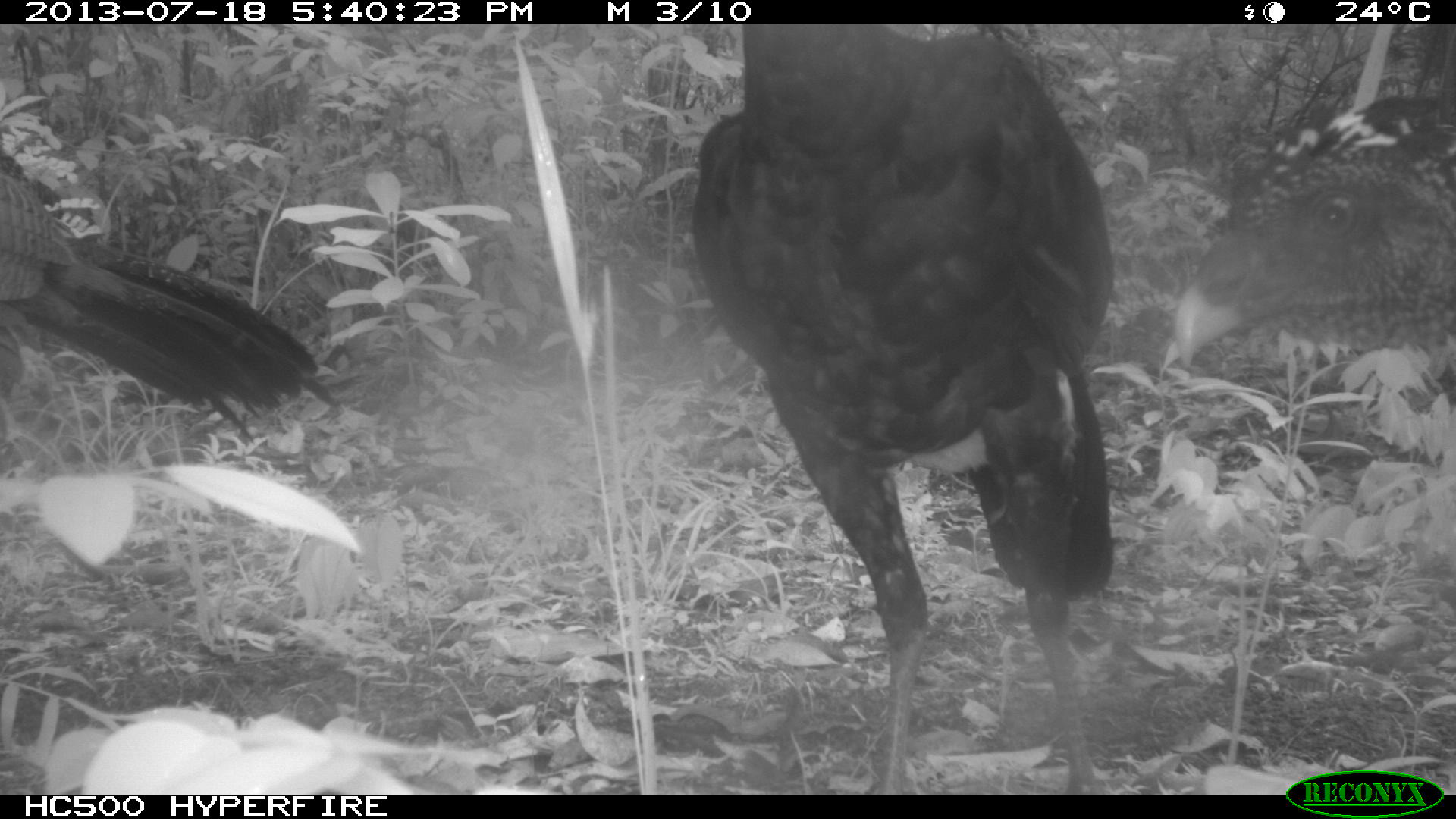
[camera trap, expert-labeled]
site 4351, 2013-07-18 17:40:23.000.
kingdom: Animalia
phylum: Chordata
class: Aves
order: Galliformes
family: Cracidae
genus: Crax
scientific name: Crax rubra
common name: great curassow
Crax rubra (great curassow), count 3.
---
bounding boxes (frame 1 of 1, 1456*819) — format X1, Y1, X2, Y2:
crax rubra: 687, 25, 1112, 794; 0, 145, 341, 444; 1173, 88, 1453, 372